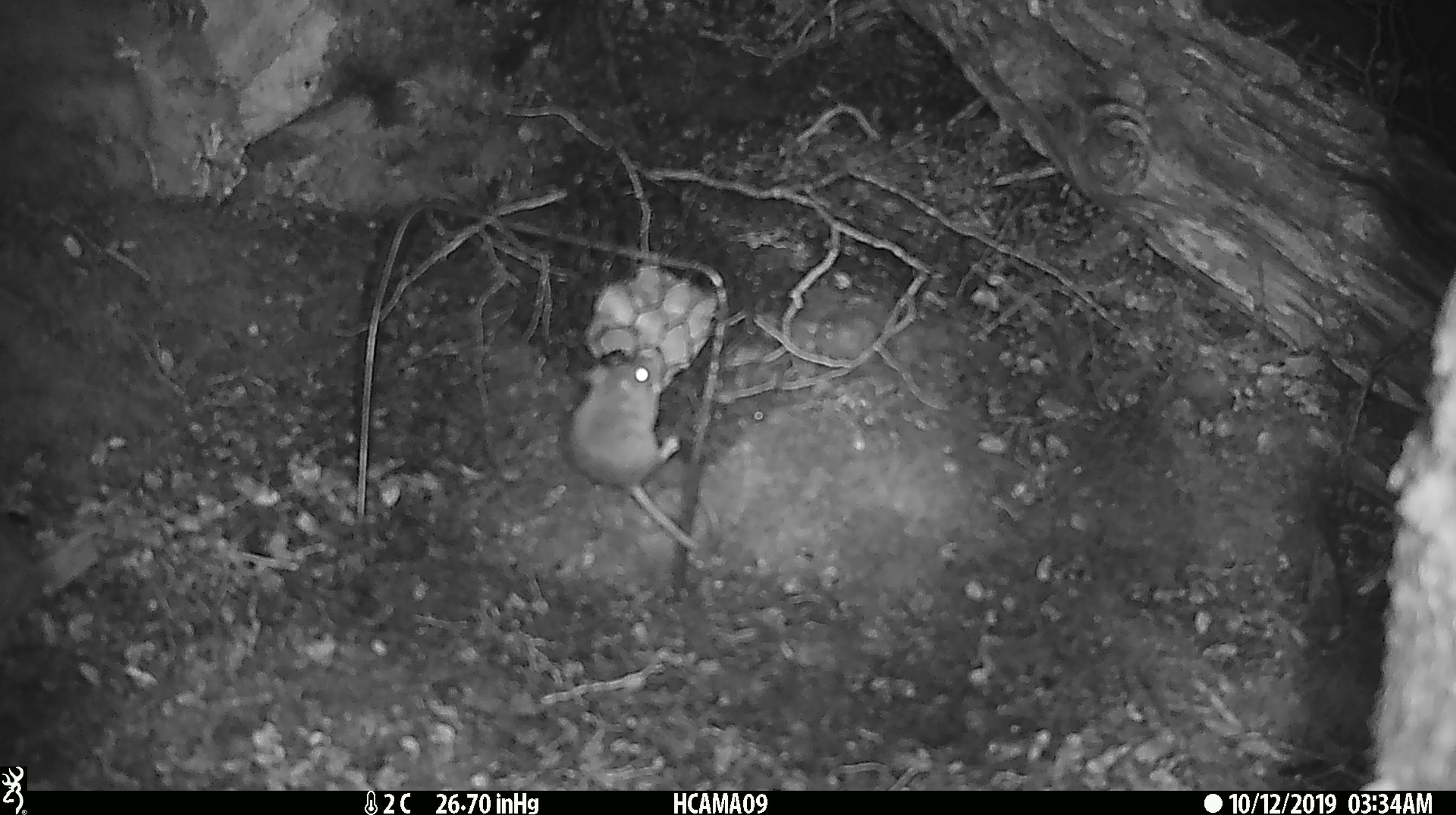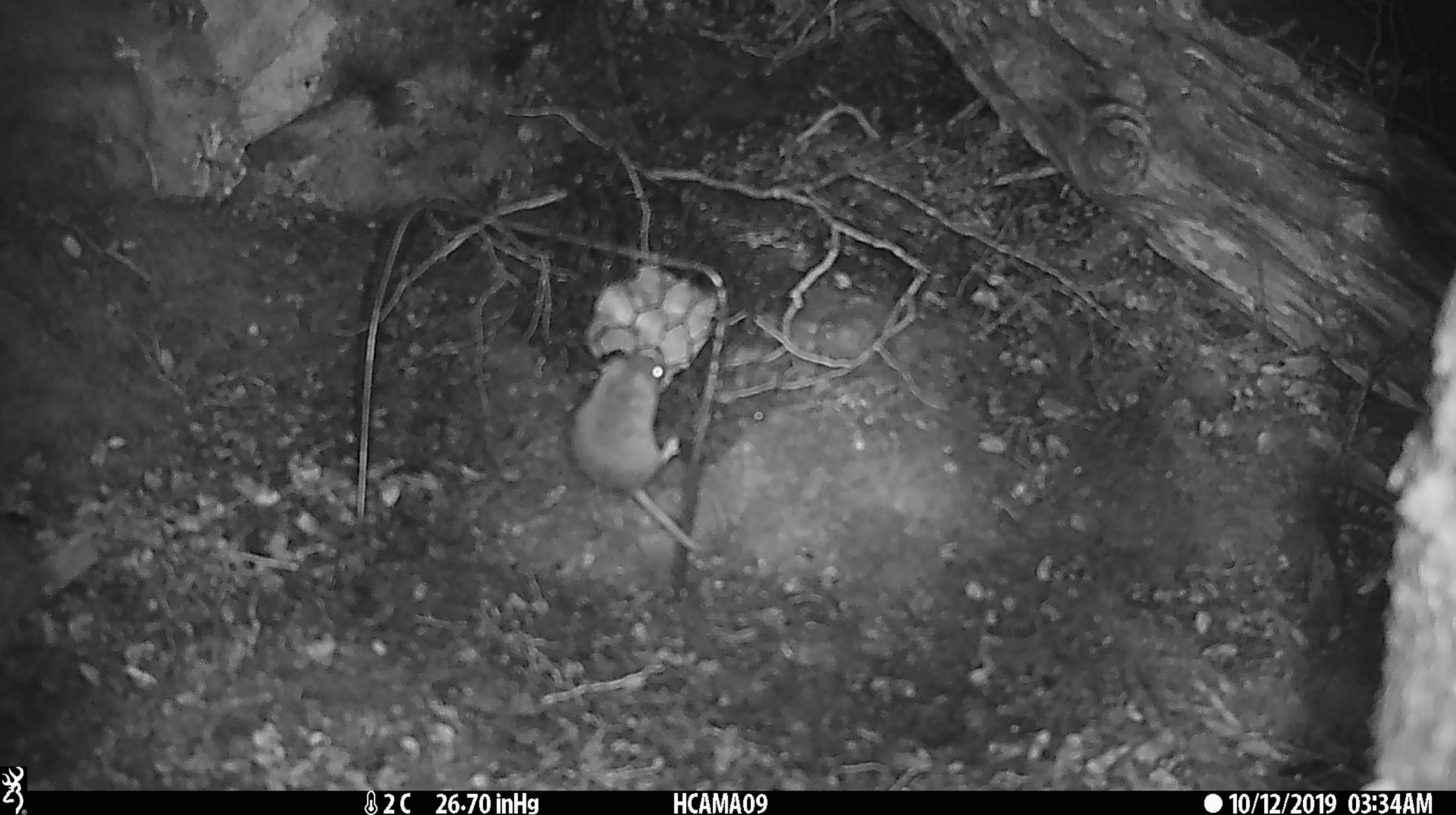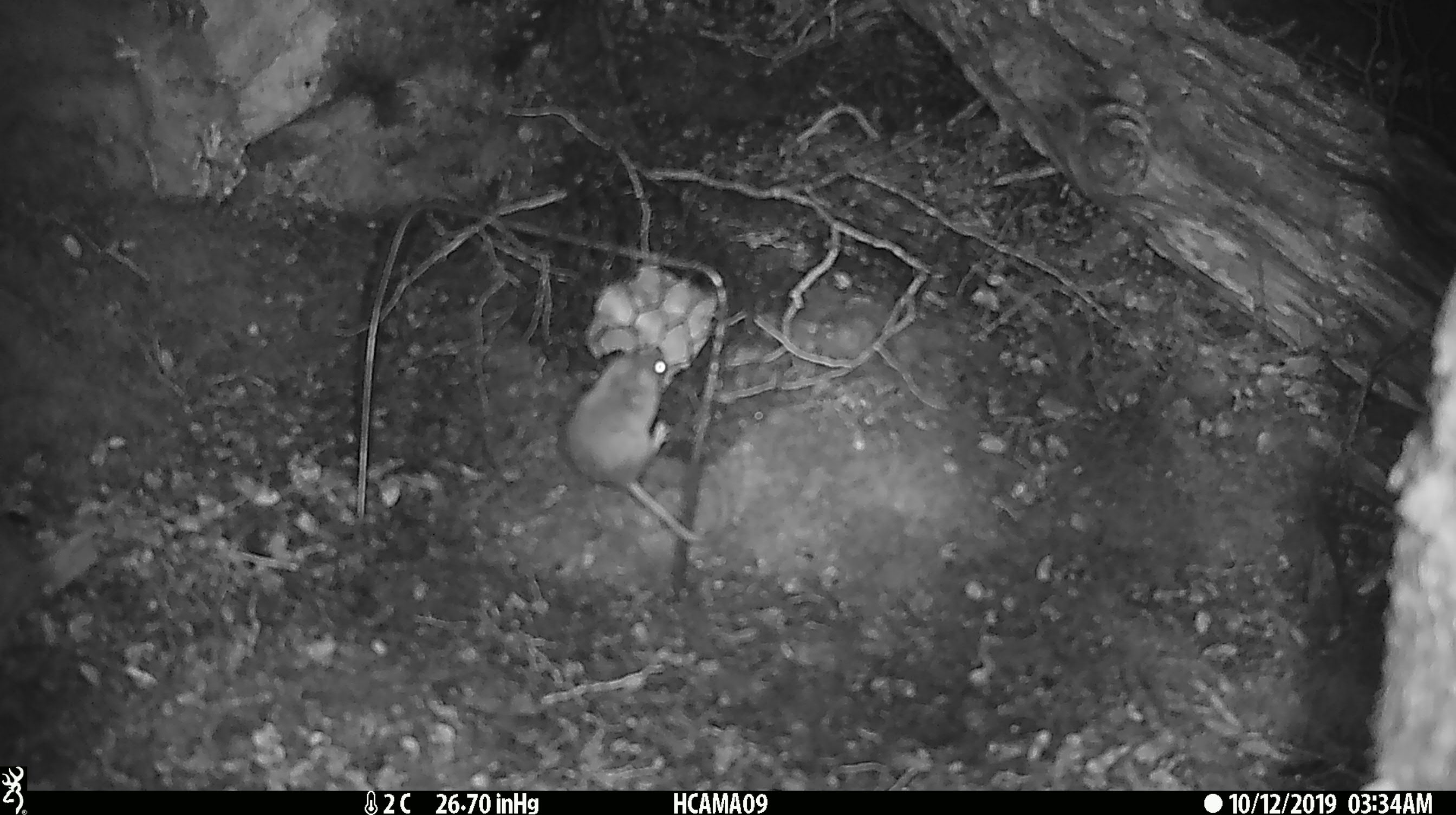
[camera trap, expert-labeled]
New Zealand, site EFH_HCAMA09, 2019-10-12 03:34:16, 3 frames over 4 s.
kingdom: Animalia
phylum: Chordata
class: Mammalia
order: Rodentia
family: Muridae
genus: Mus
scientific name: Mus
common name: mouse